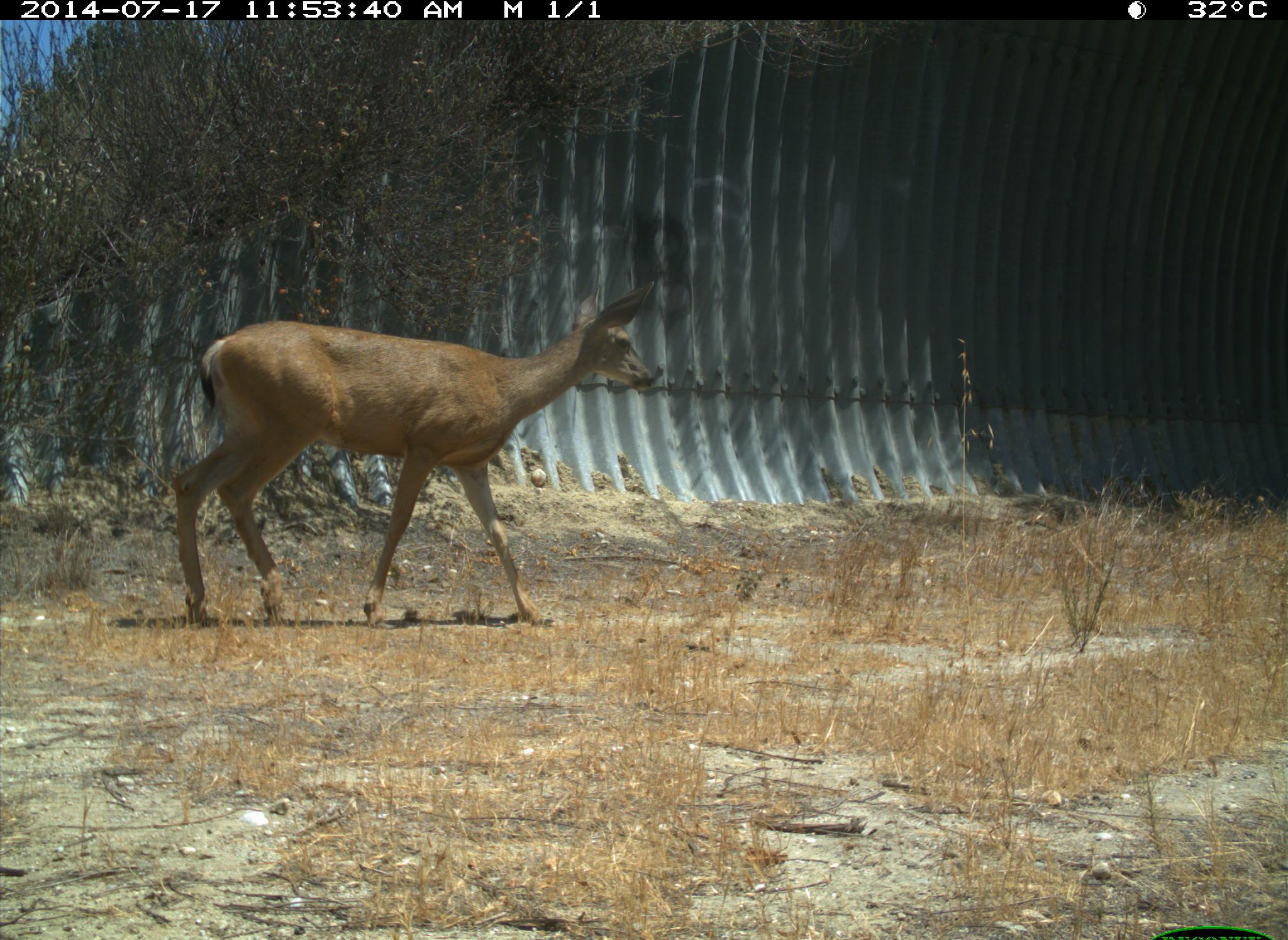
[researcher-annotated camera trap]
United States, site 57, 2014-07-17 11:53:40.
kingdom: Animalia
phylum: Chordata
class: Mammalia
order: Artiodactyla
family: Cervidae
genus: Odocoileus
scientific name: Odocoileus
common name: deer